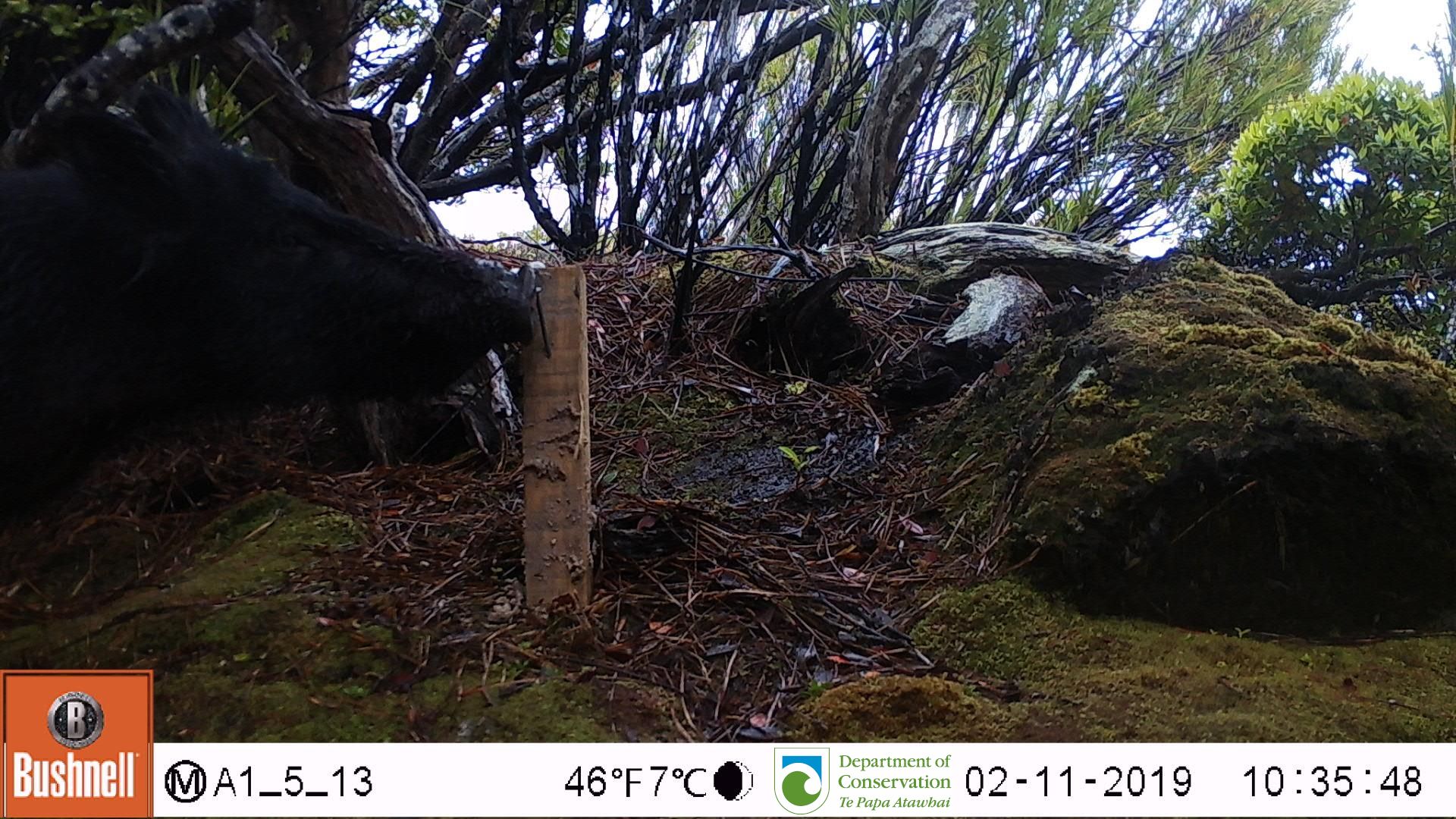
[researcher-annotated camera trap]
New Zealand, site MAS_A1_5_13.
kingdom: Animalia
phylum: Chordata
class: Mammalia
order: Artiodactyla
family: Suidae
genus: Sus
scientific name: Sus scrofa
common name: pig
Pig (Sus scrofa).